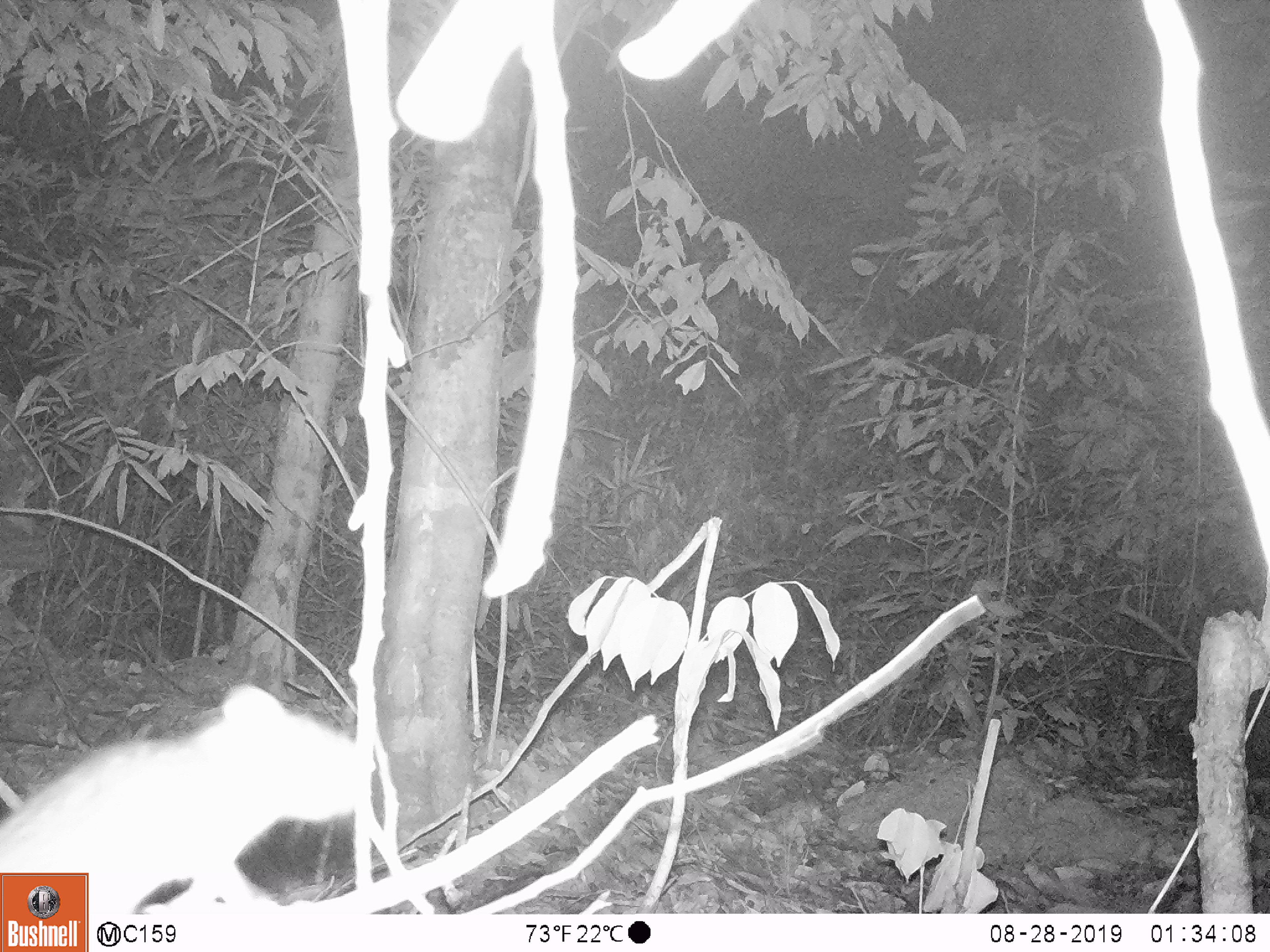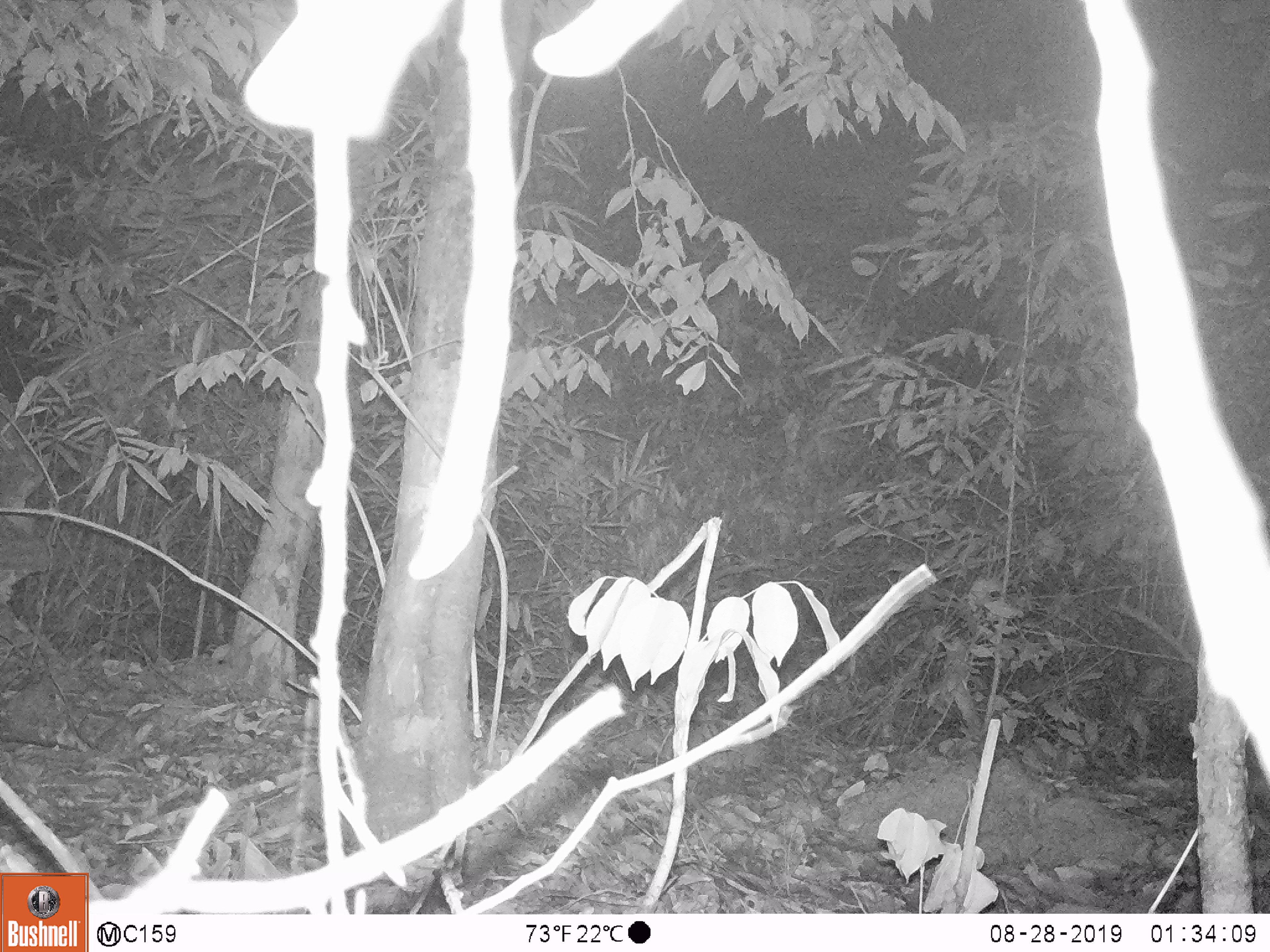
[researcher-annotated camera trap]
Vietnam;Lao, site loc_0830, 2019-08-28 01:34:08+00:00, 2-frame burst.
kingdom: Animalia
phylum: Chordata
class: Mammalia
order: Rodentia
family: Muridae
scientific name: Muridae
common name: old-world mice and rats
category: unidentified murid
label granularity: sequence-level